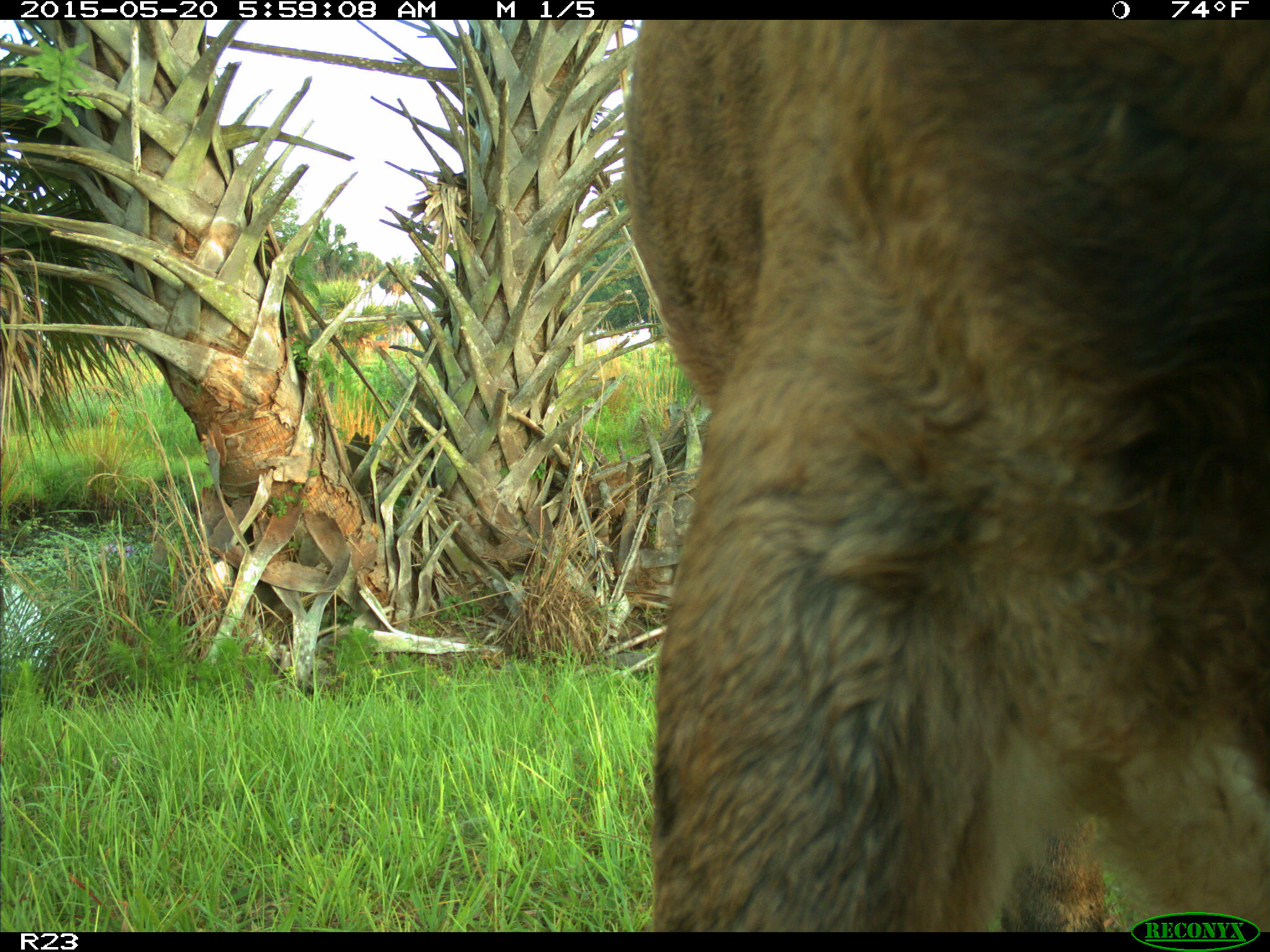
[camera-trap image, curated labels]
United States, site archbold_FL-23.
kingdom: Animalia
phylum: Chordata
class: Mammalia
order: Artiodactyla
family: Bovidae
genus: Bos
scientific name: Bos taurus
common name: domestic cow